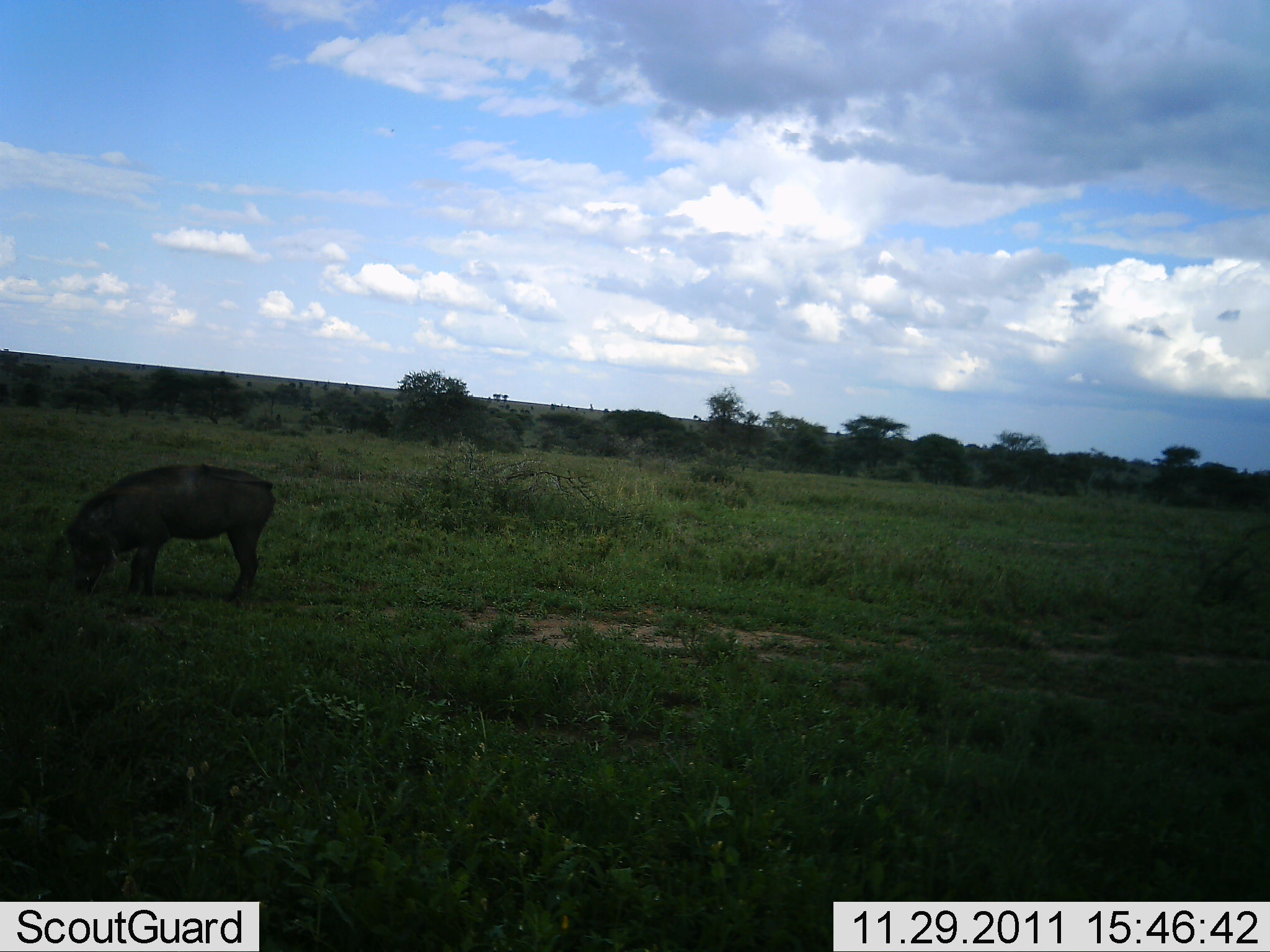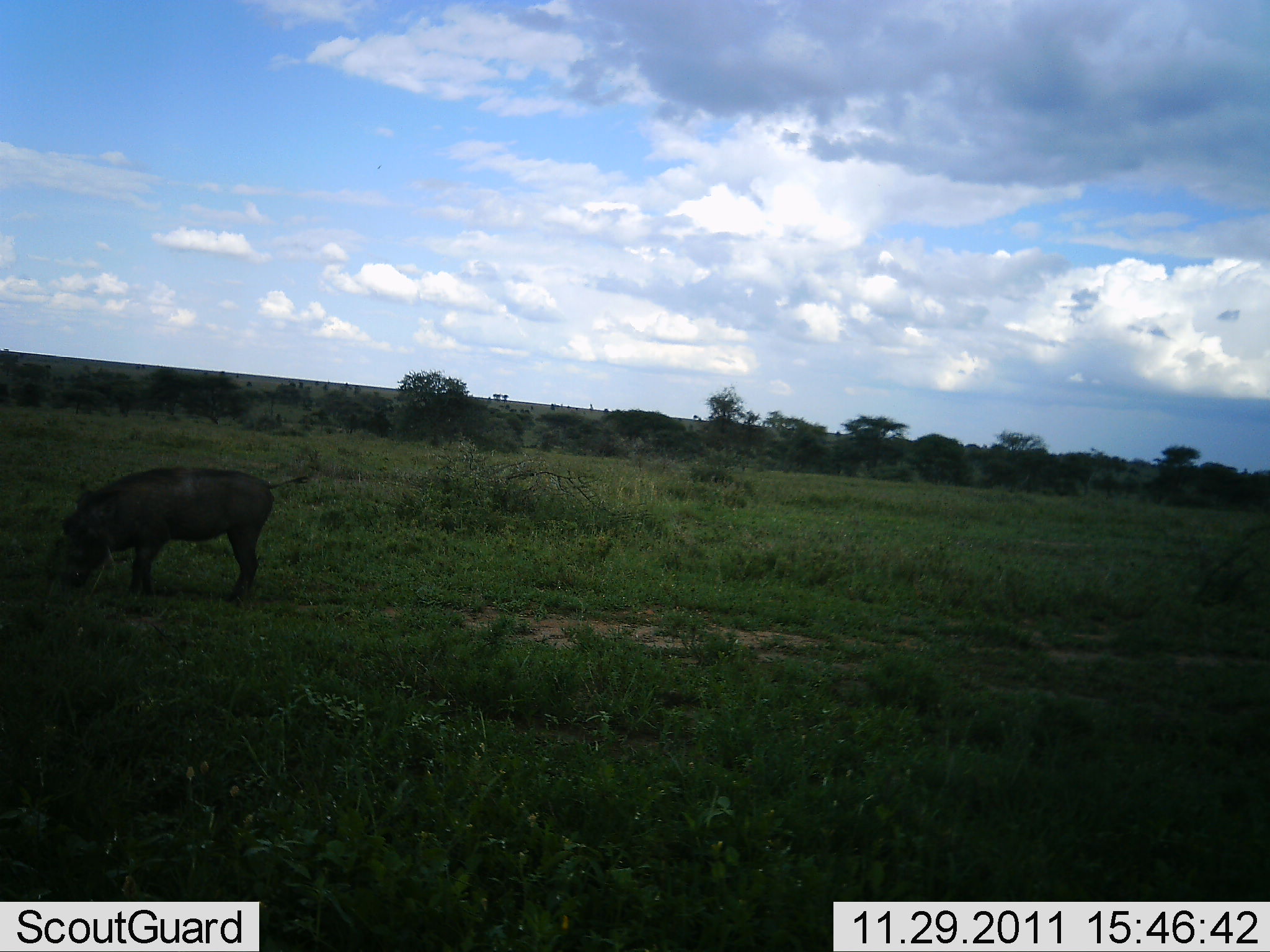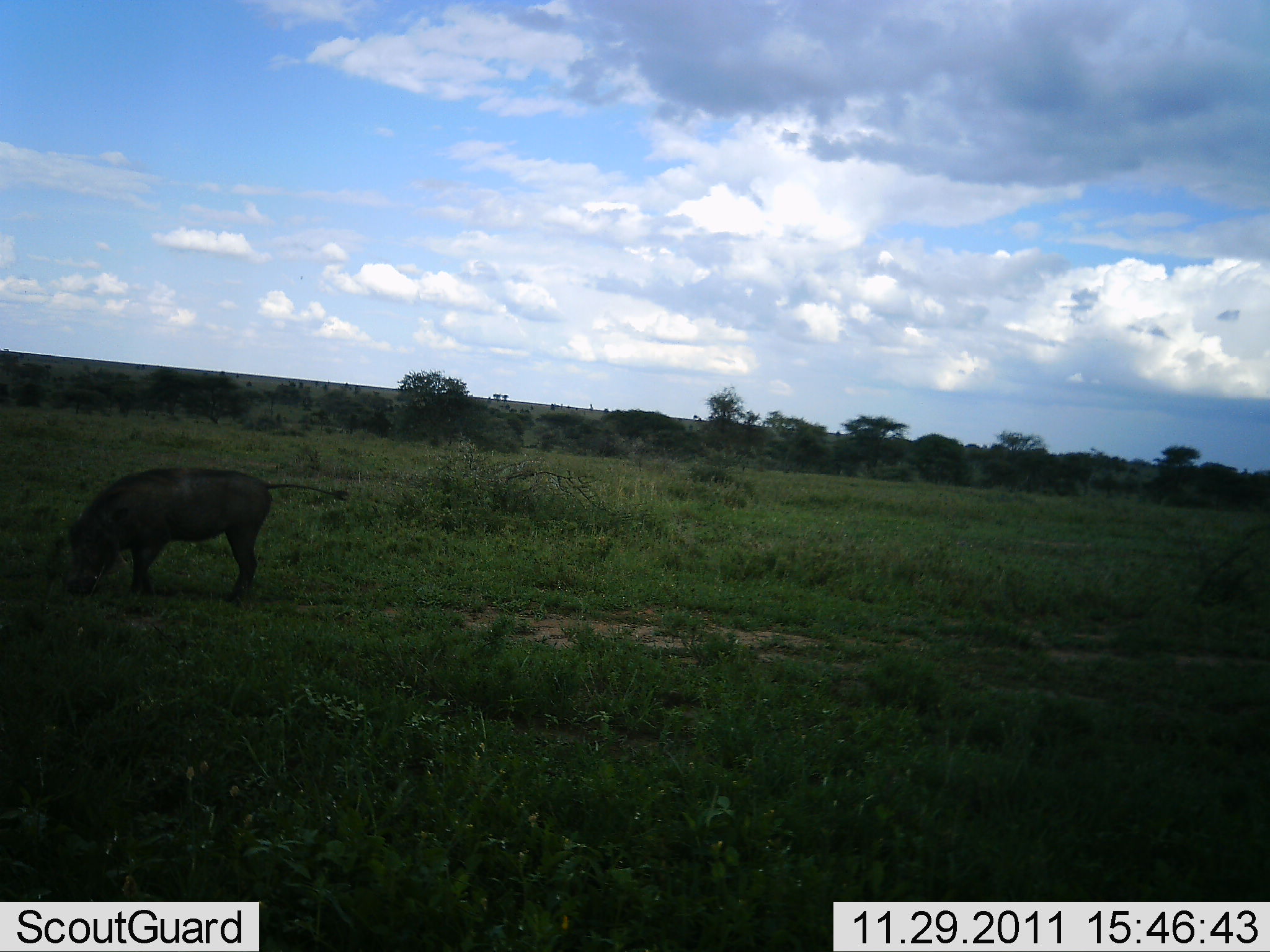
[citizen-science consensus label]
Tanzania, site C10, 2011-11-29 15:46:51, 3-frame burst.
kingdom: Animalia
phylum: Chordata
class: Mammalia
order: Artiodactyla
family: Suidae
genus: Phacochoerus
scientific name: Phacochoerus africanus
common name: warthog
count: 1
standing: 33%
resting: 0%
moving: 0%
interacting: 0%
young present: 0%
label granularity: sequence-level